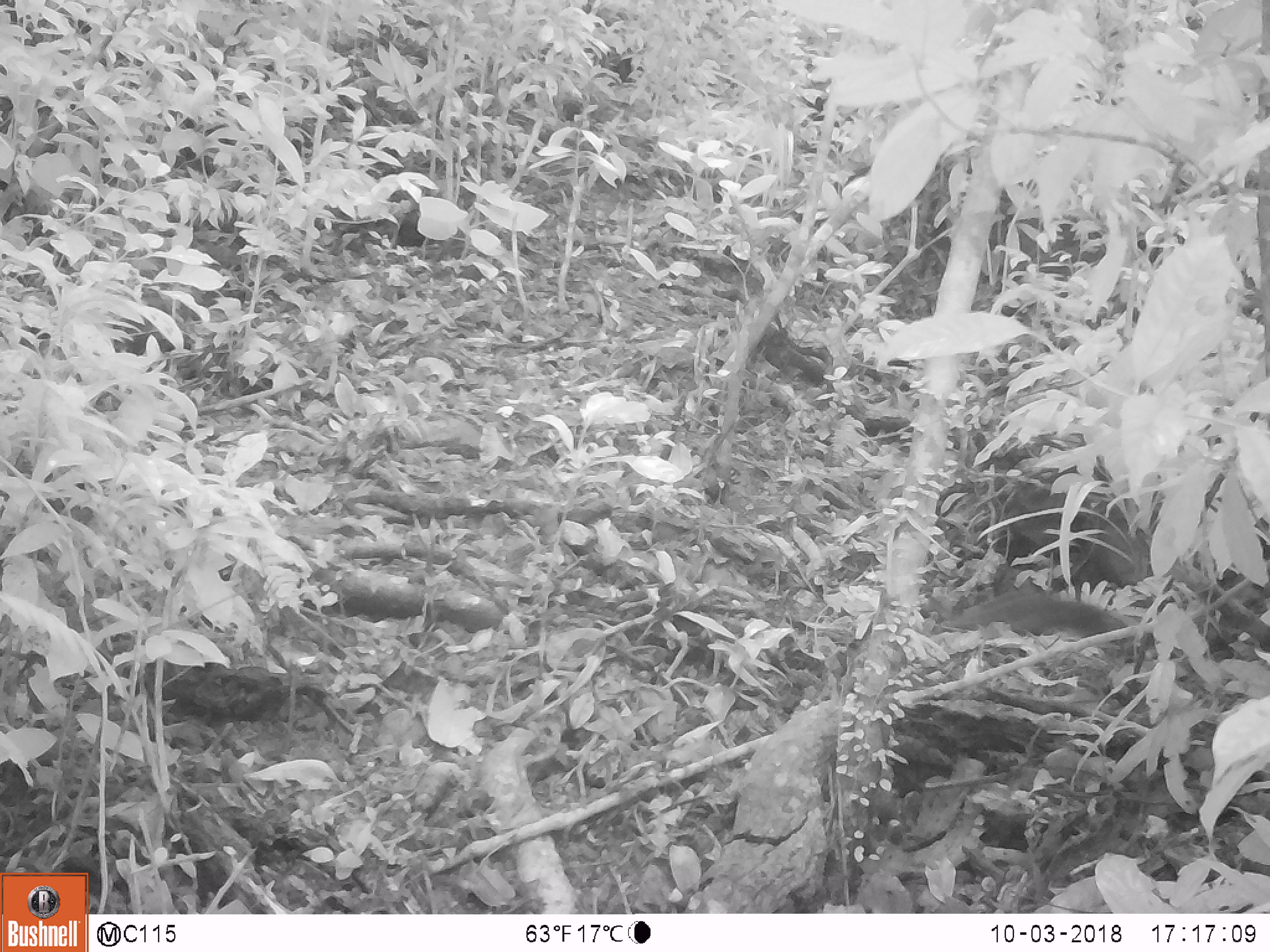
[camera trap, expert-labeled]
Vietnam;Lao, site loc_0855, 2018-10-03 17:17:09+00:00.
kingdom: Animalia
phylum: Chordata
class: Mammalia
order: Rodentia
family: Sciuridae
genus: Dremomys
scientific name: Dremomys rufigenis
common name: red-cheeked squirrel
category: red cheeked squirrel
Red cheeked squirrel (red-cheeked squirrel) (Dremomys rufigenis). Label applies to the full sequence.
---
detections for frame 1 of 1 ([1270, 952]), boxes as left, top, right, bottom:
red cheeked squirrel: 939, 583, 1120, 640